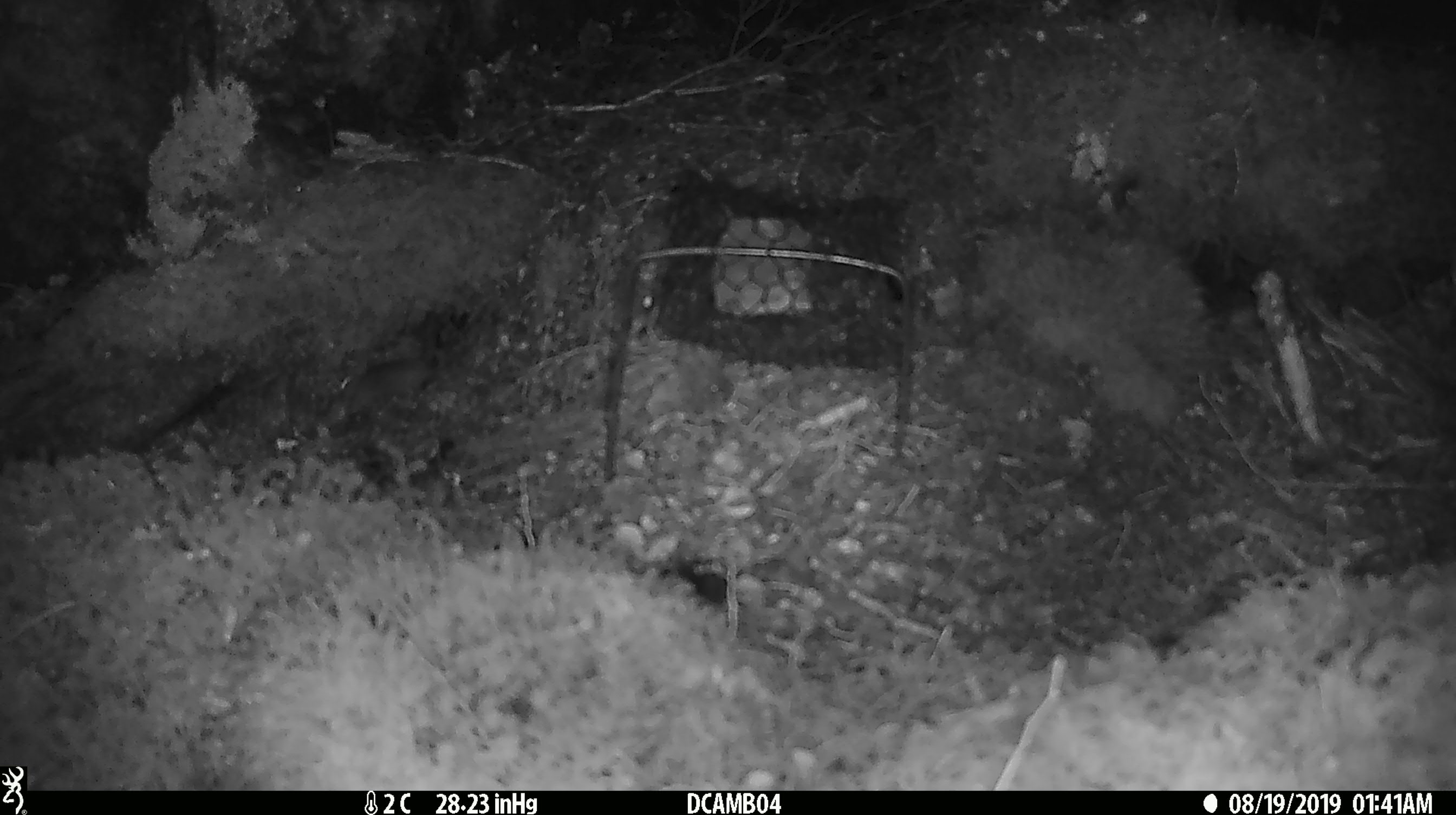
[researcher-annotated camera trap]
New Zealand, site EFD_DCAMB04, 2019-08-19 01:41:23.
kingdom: Animalia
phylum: Chordata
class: Mammalia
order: Rodentia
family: Muridae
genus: Mus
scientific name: Mus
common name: mouse